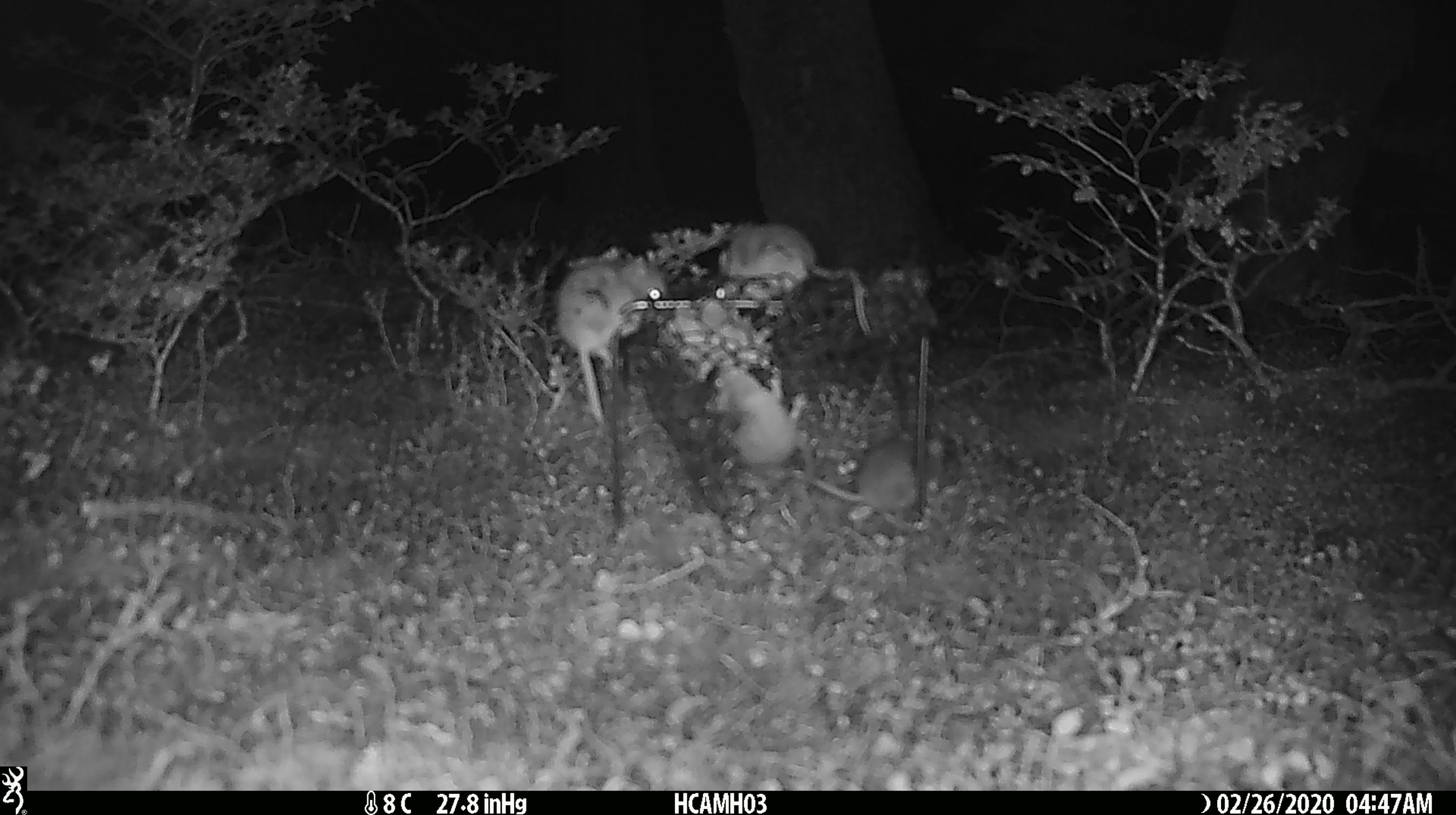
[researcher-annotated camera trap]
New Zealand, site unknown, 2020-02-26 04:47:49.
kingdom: Animalia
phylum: Chordata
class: Mammalia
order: Rodentia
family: Muridae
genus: Mus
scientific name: Mus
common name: mouse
Mouse (Mus).